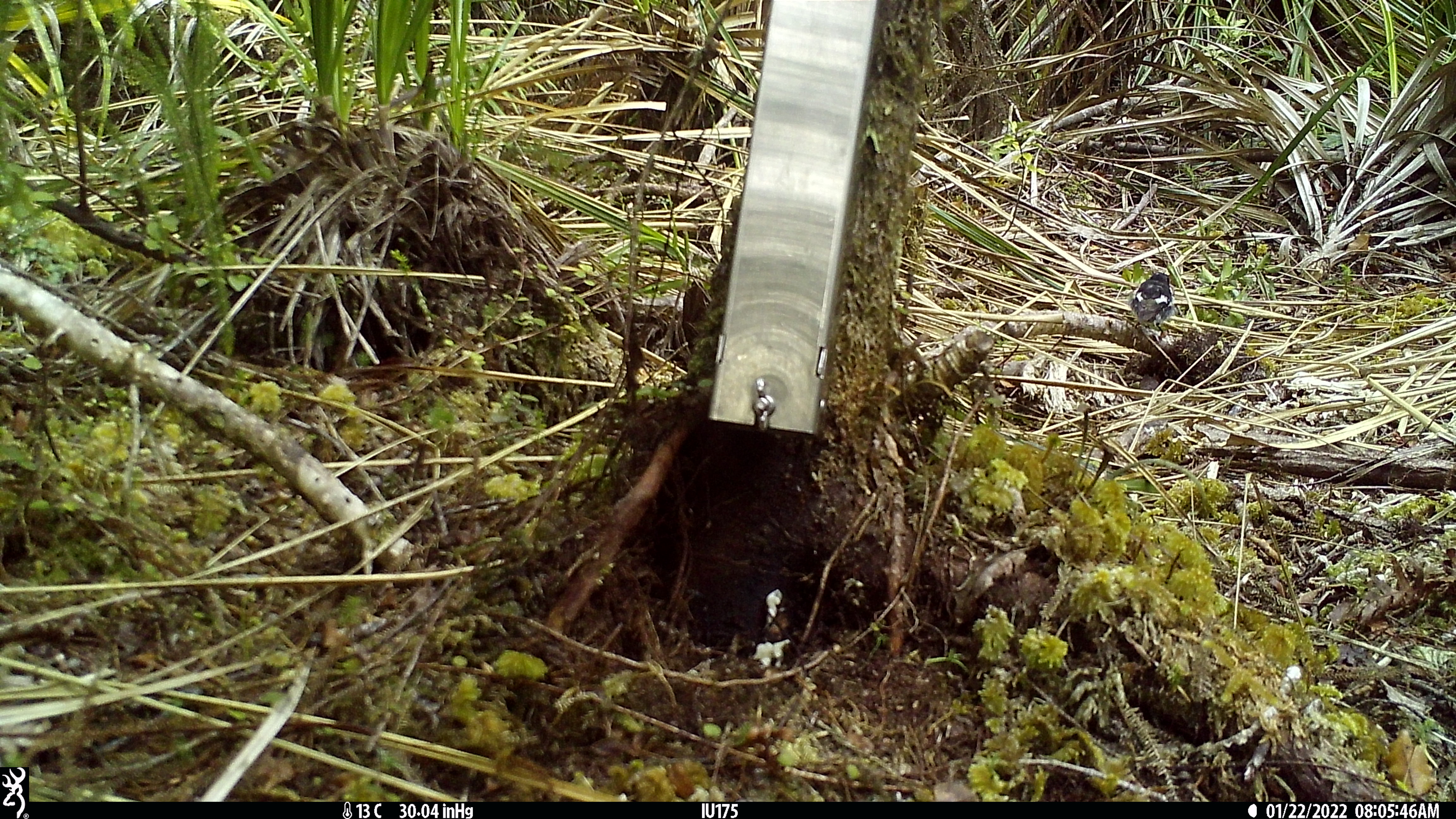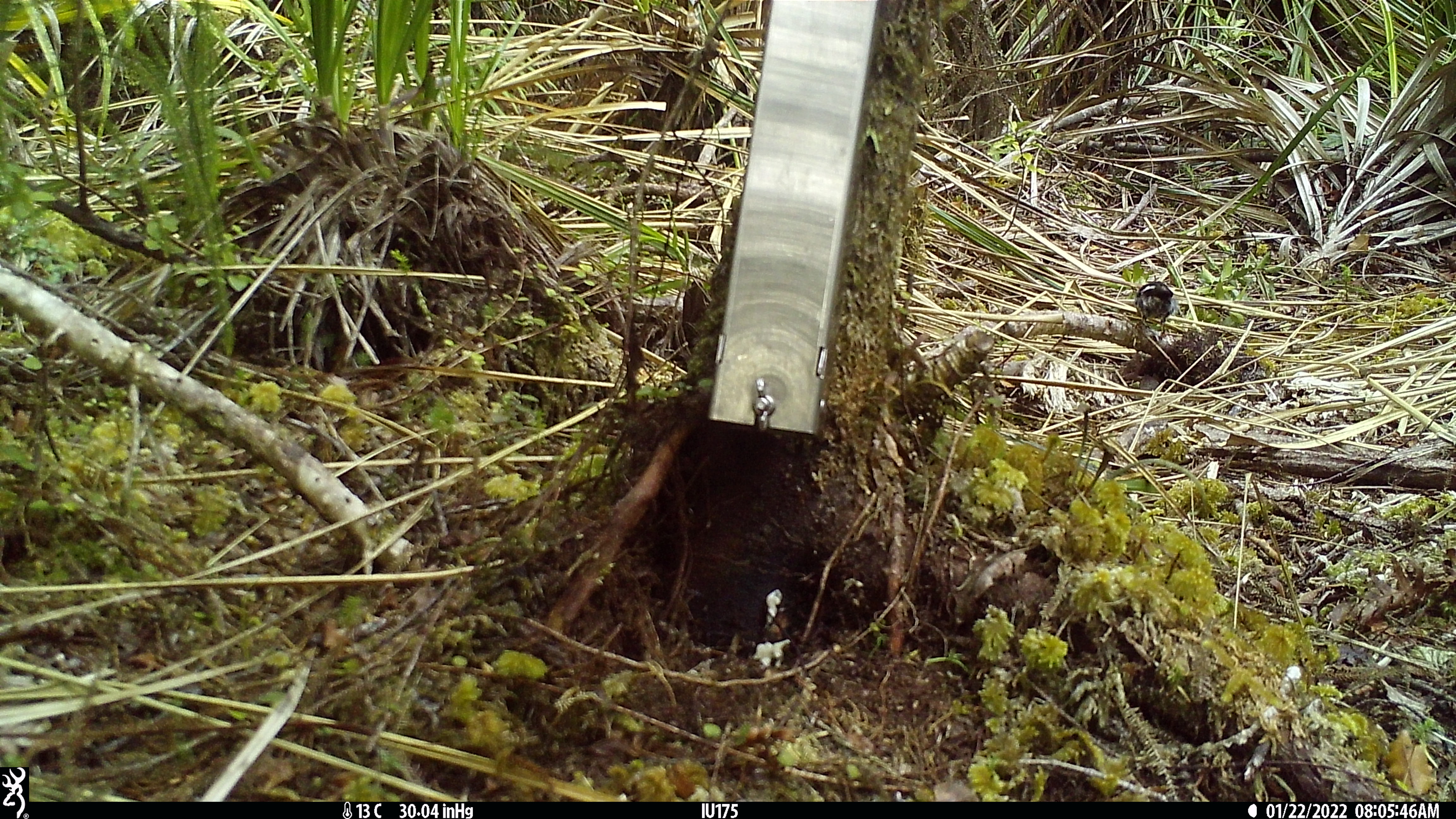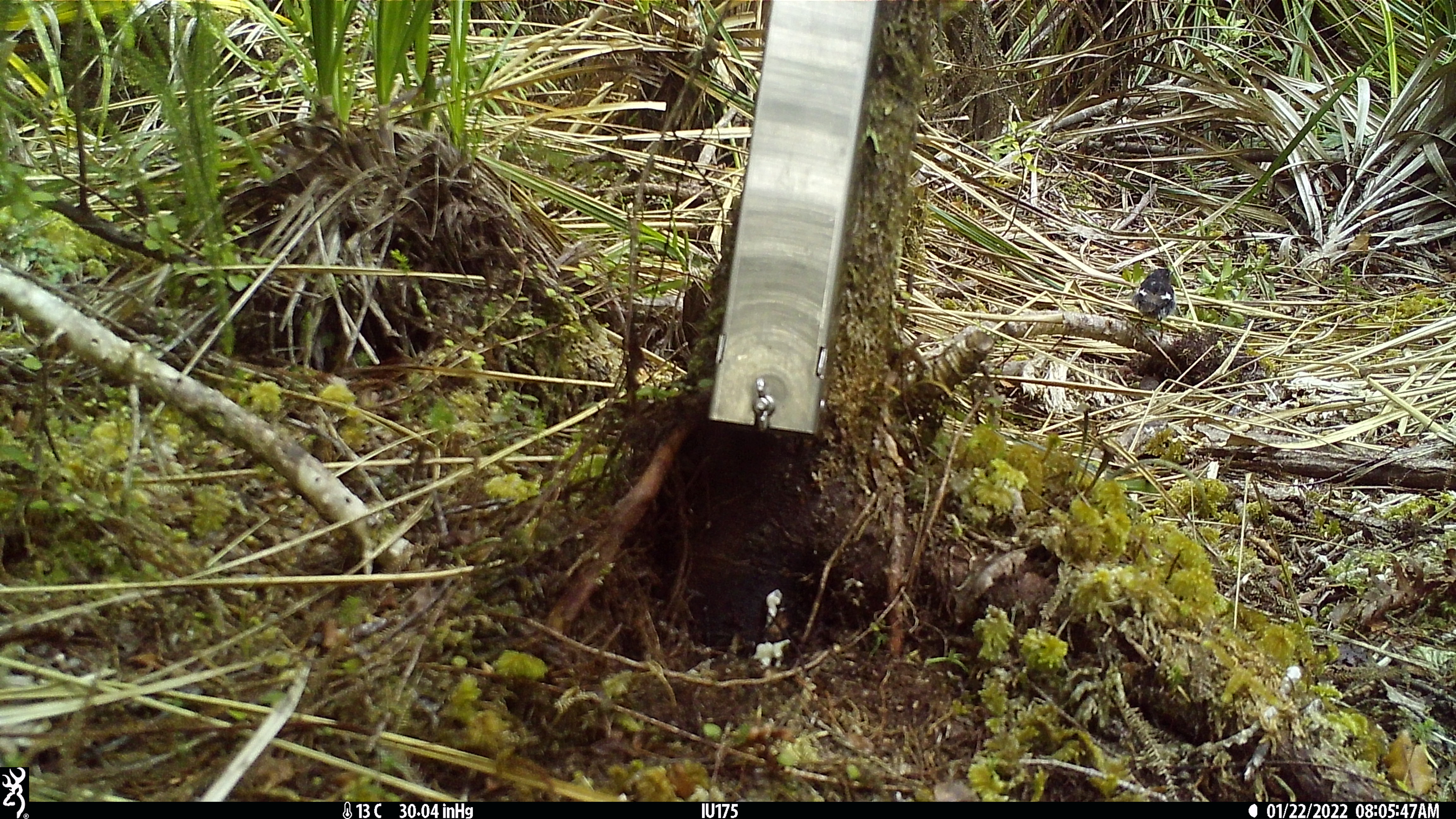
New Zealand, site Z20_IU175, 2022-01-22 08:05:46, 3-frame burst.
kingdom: Animalia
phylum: Chordata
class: Aves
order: Passeriformes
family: Petroicidae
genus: Petroica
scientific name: Petroica macrocephala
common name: tomtit